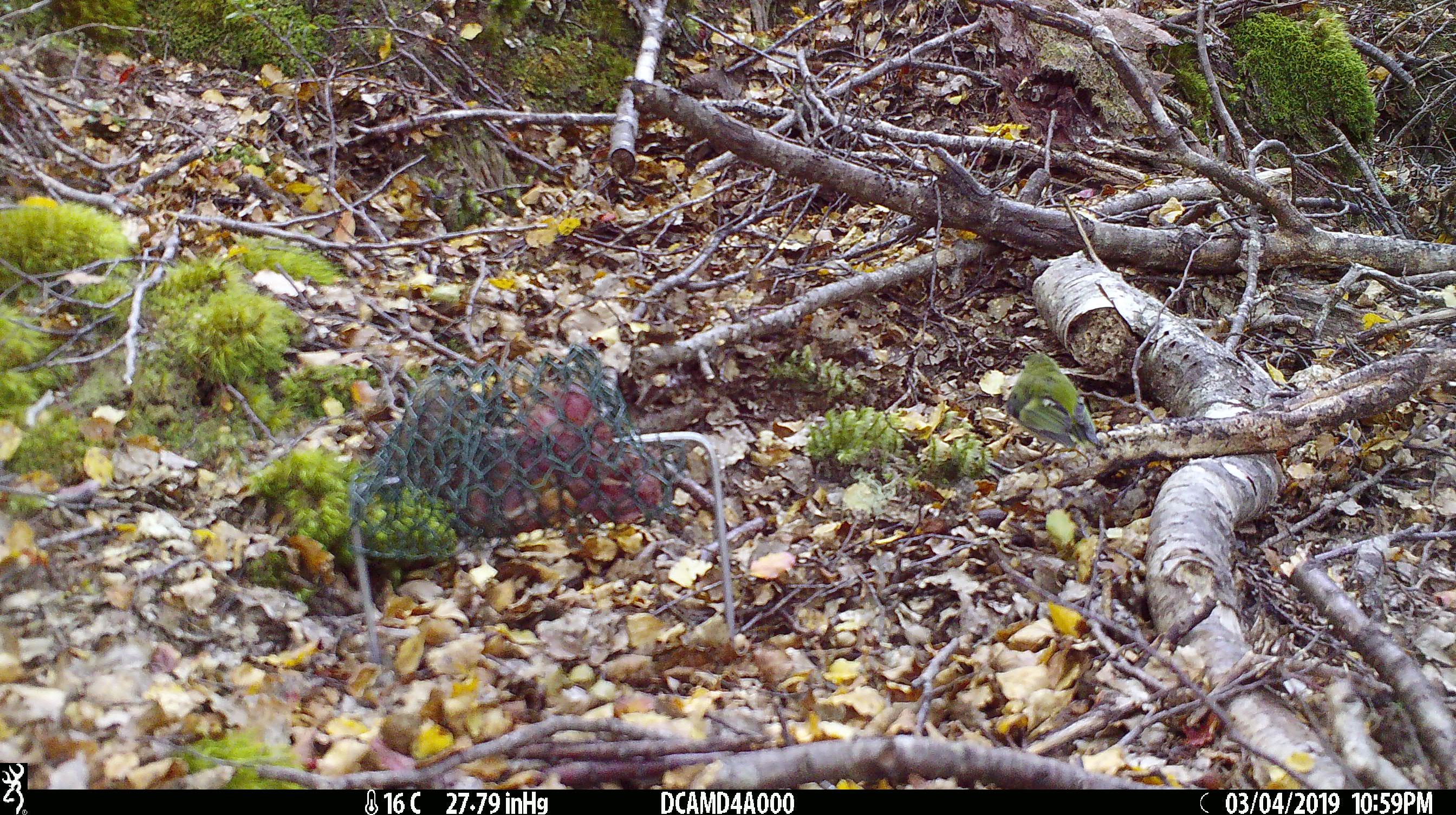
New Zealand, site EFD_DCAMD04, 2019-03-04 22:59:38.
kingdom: Animalia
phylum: Chordata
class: Aves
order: Passeriformes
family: Acanthisittidae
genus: Acanthisitta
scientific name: Acanthisitta chloris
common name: rifleman